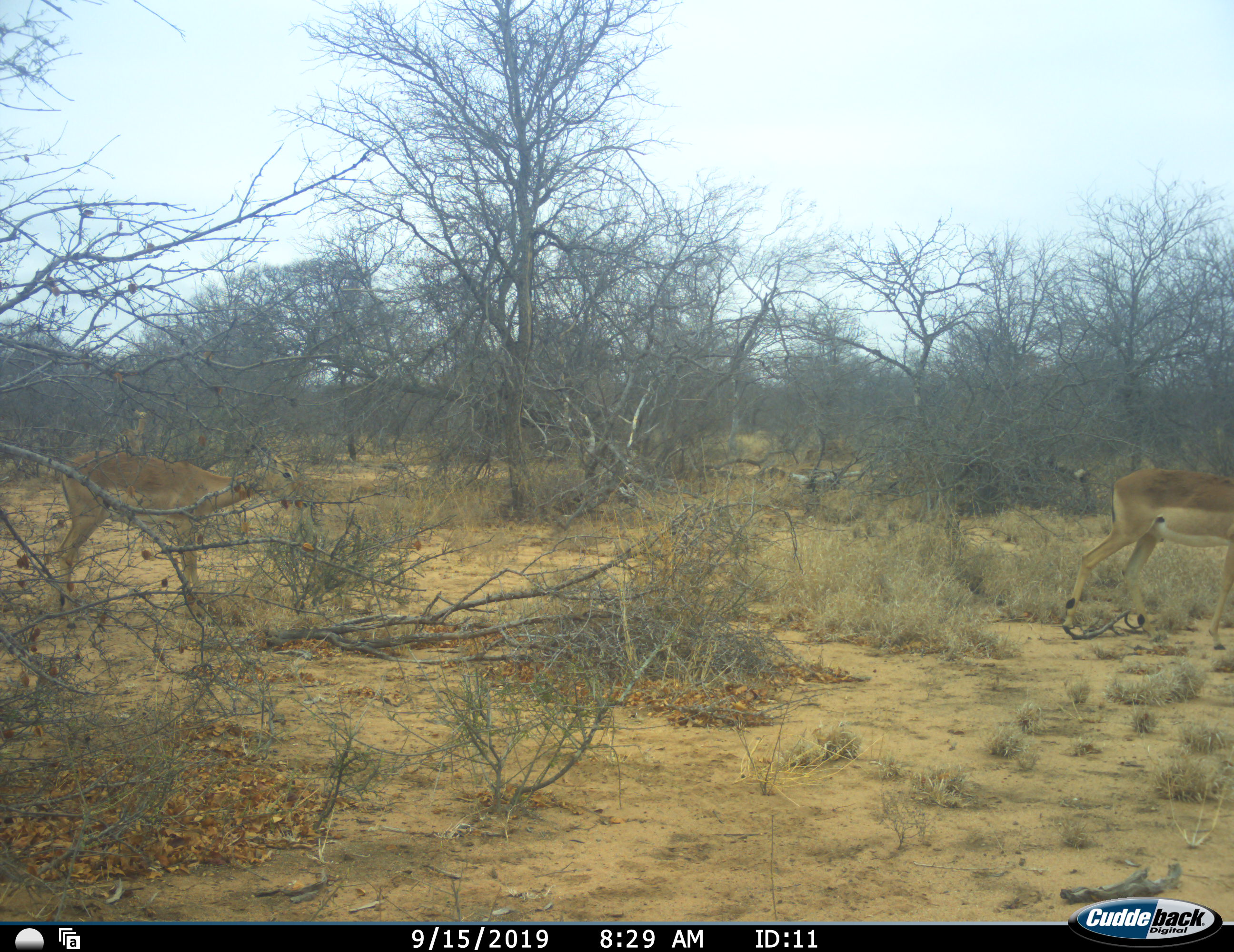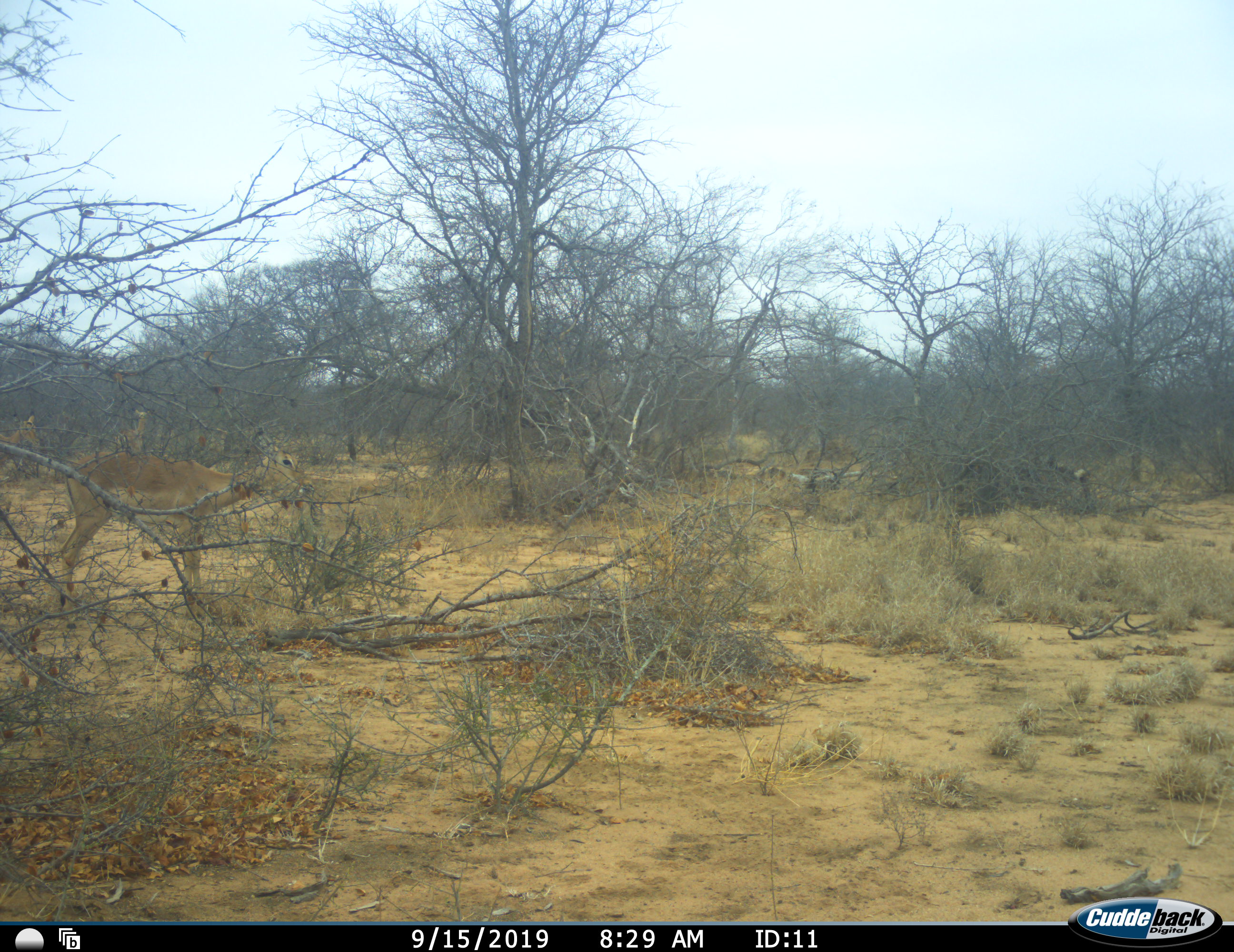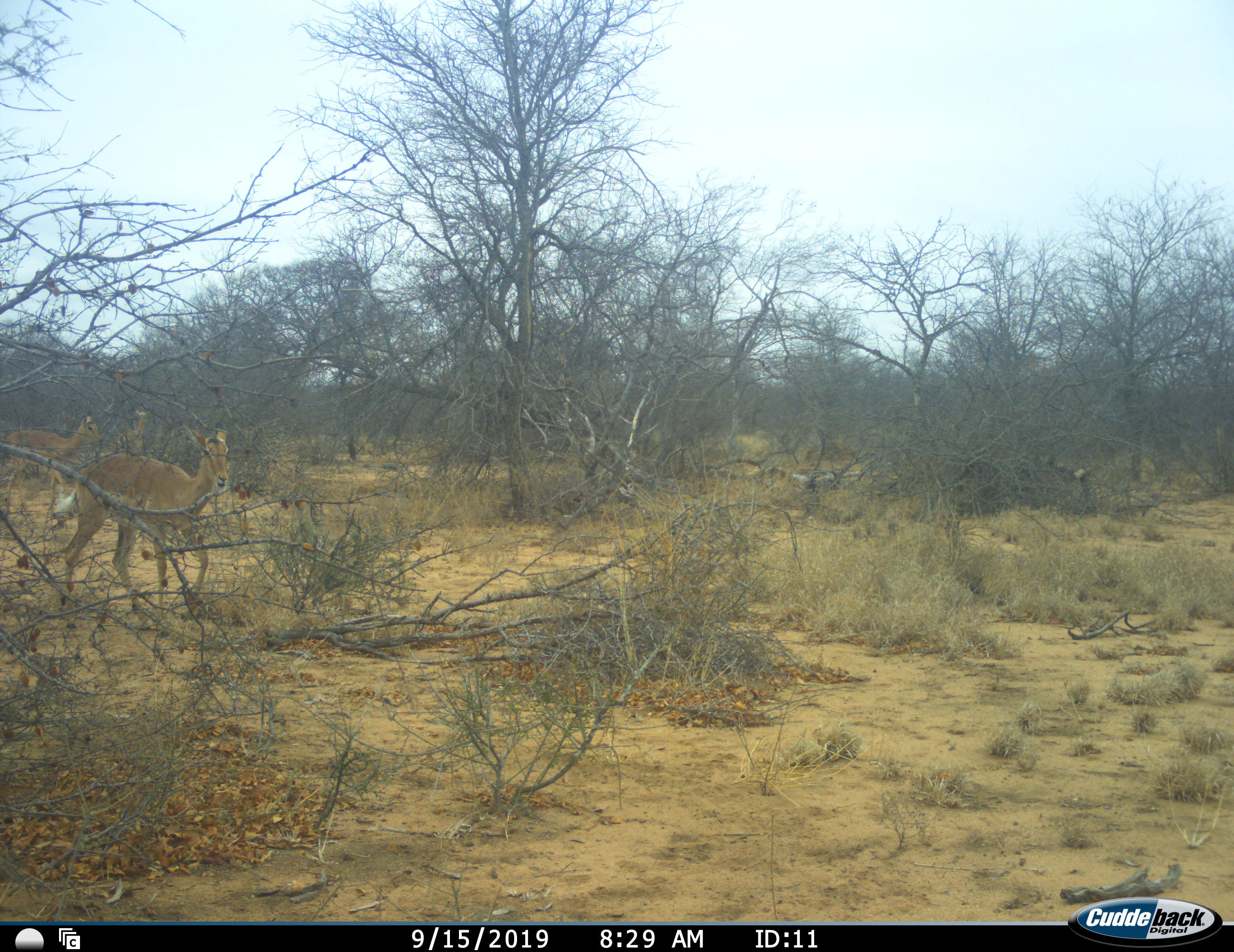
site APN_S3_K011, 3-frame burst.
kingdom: Animalia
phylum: Chordata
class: Mammalia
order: Artiodactyla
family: Bovidae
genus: Aepyceros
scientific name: Aepyceros melampus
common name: impala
Impala (Aepyceros melampus), count 3. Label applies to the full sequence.